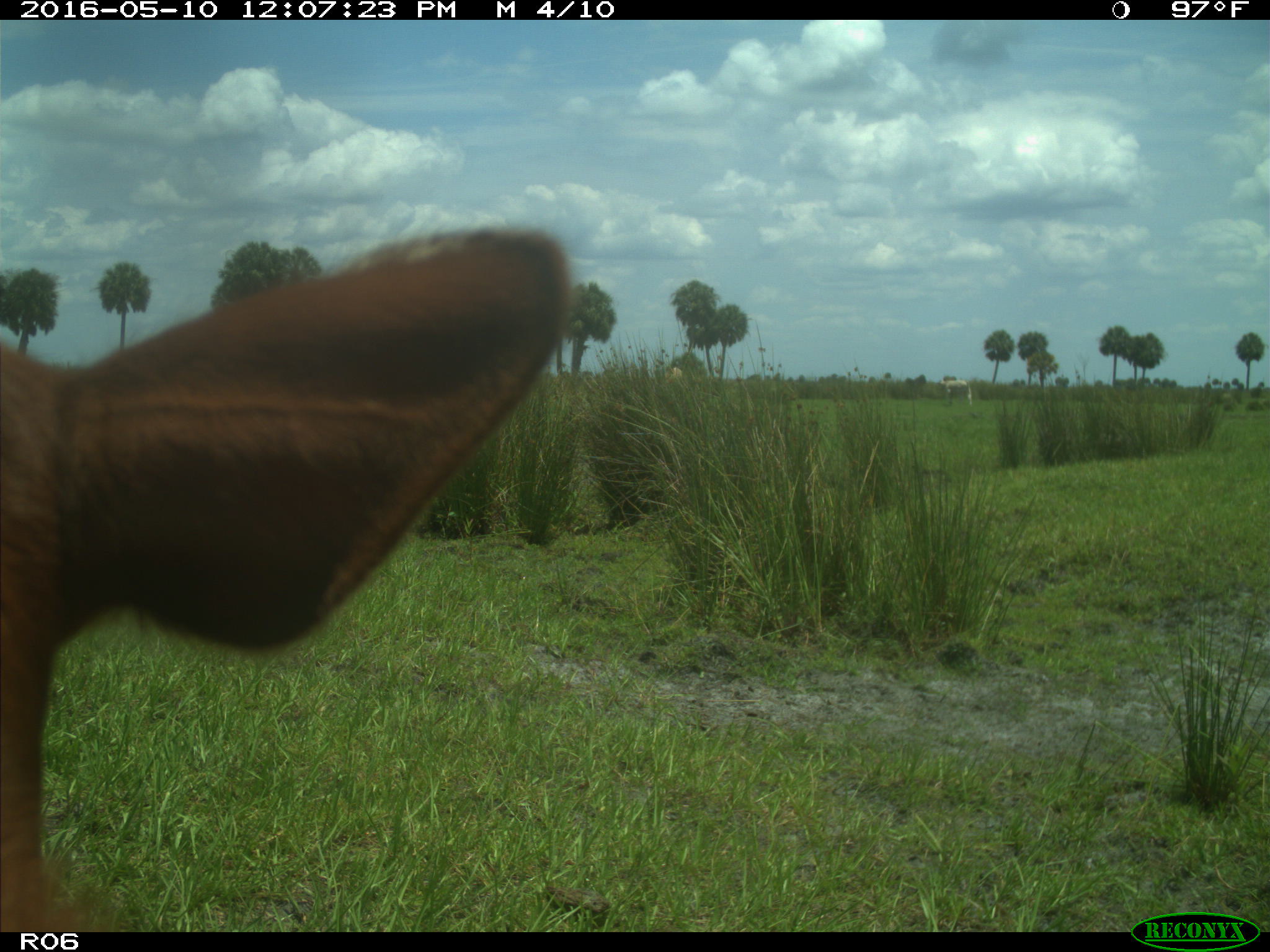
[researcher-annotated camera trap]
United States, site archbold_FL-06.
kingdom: Animalia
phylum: Chordata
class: Mammalia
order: Artiodactyla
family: Bovidae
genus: Bos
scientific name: Bos taurus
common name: domestic cow